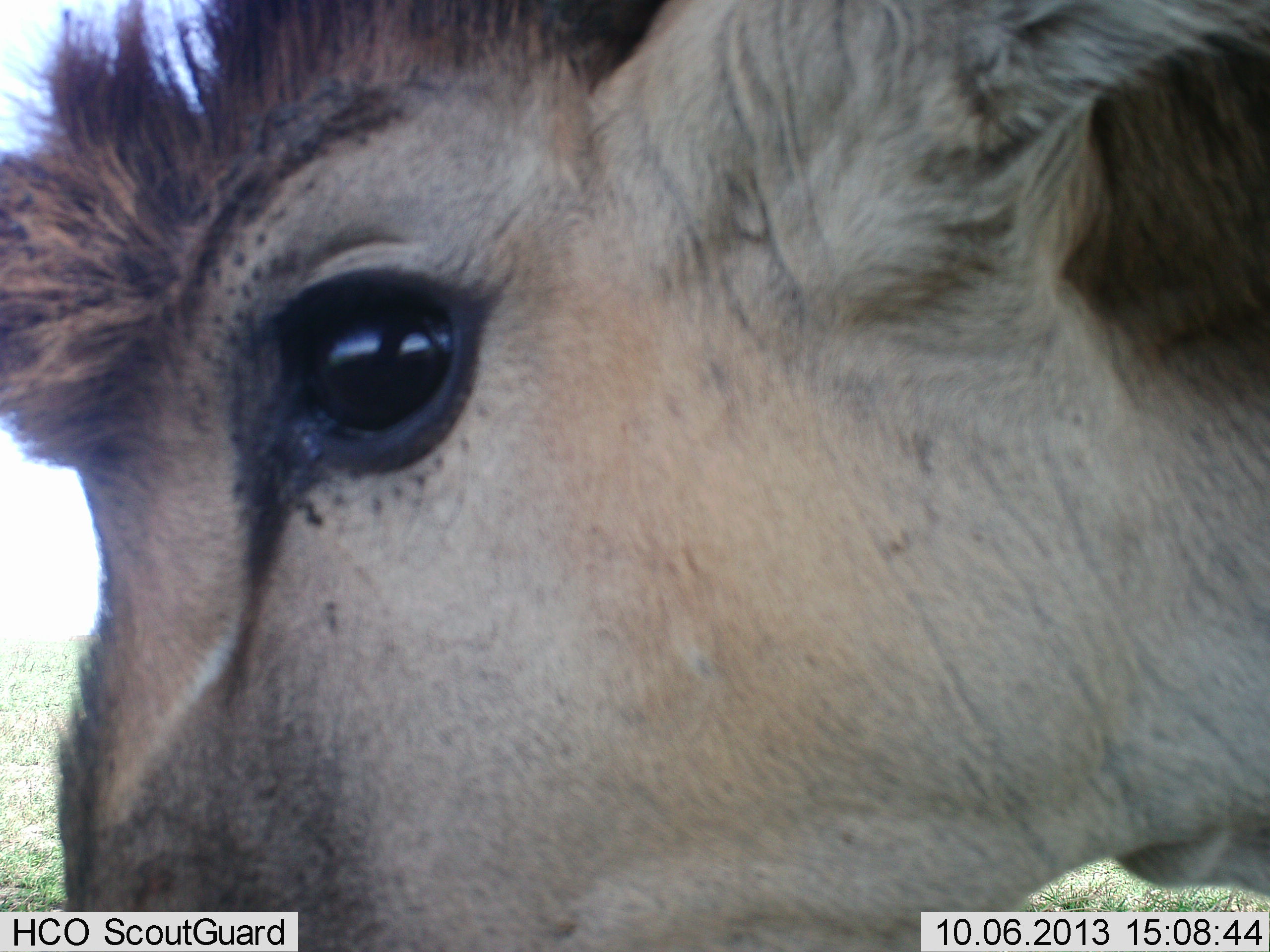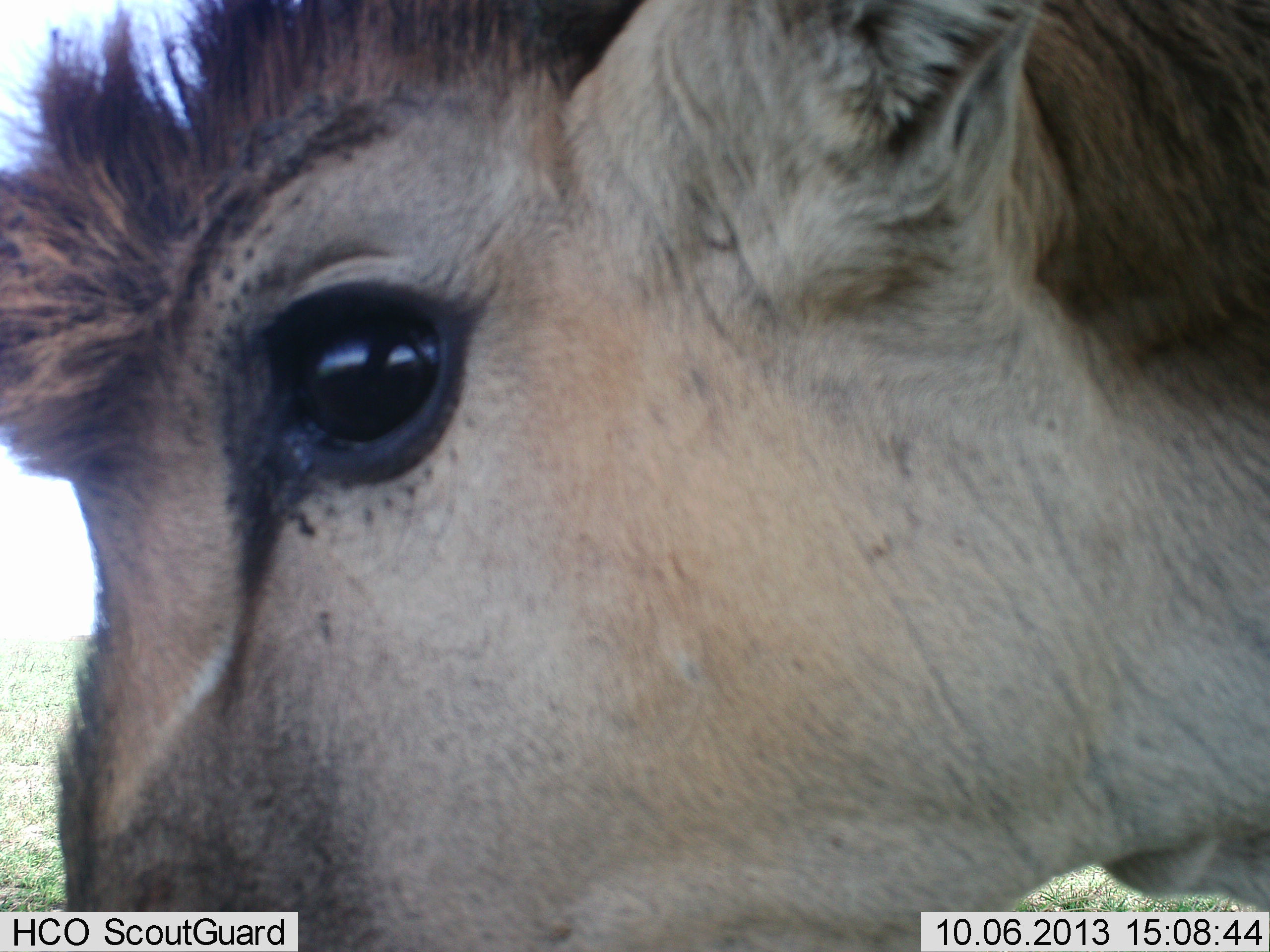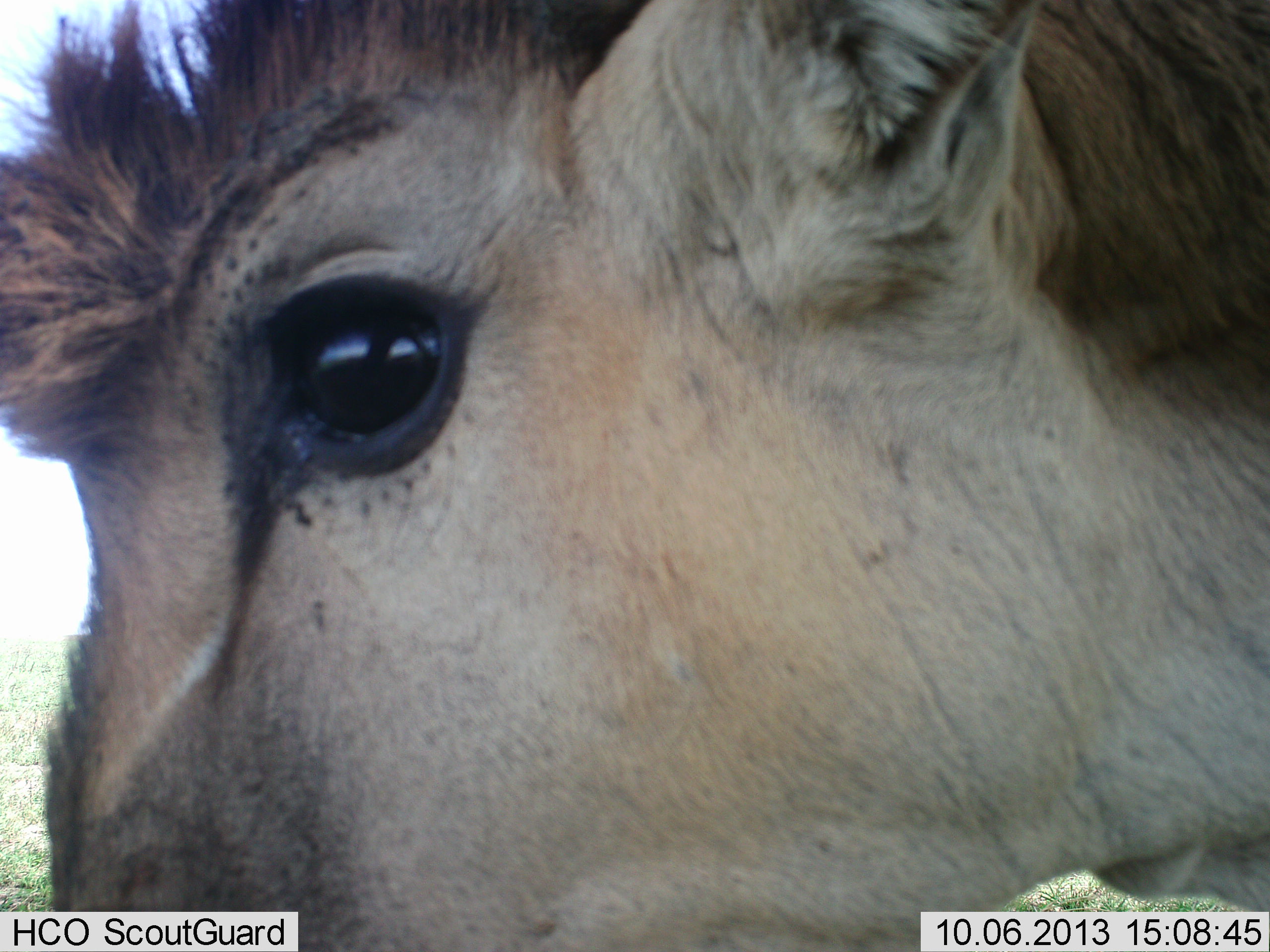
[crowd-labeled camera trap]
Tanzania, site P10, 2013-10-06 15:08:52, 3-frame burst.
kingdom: Animalia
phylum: Chordata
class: Mammalia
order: Artiodactyla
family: Bovidae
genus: Tragelaphus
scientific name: Tragelaphus oryx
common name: eland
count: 1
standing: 92%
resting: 0%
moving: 0%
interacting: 8%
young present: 8%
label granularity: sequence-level